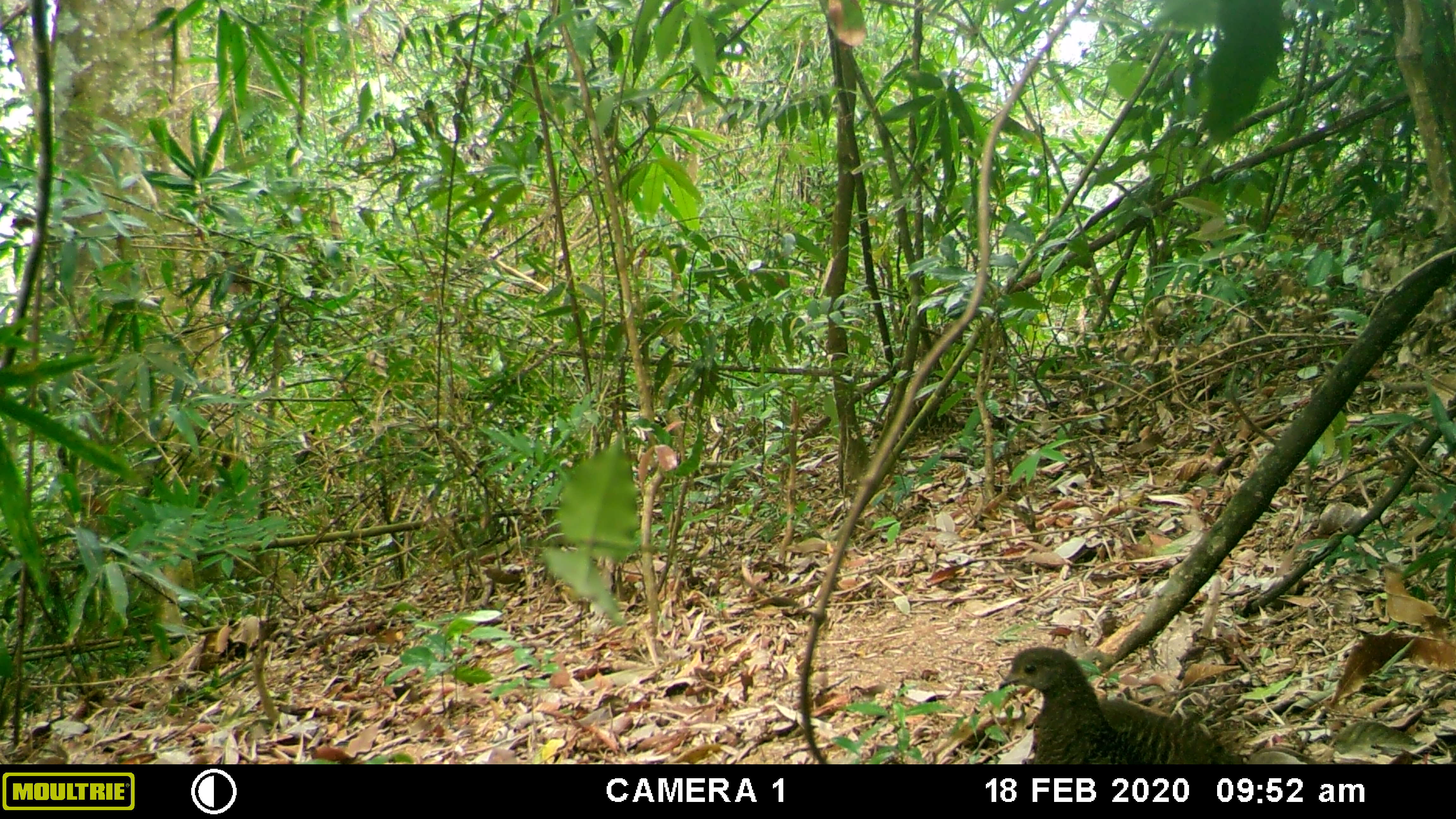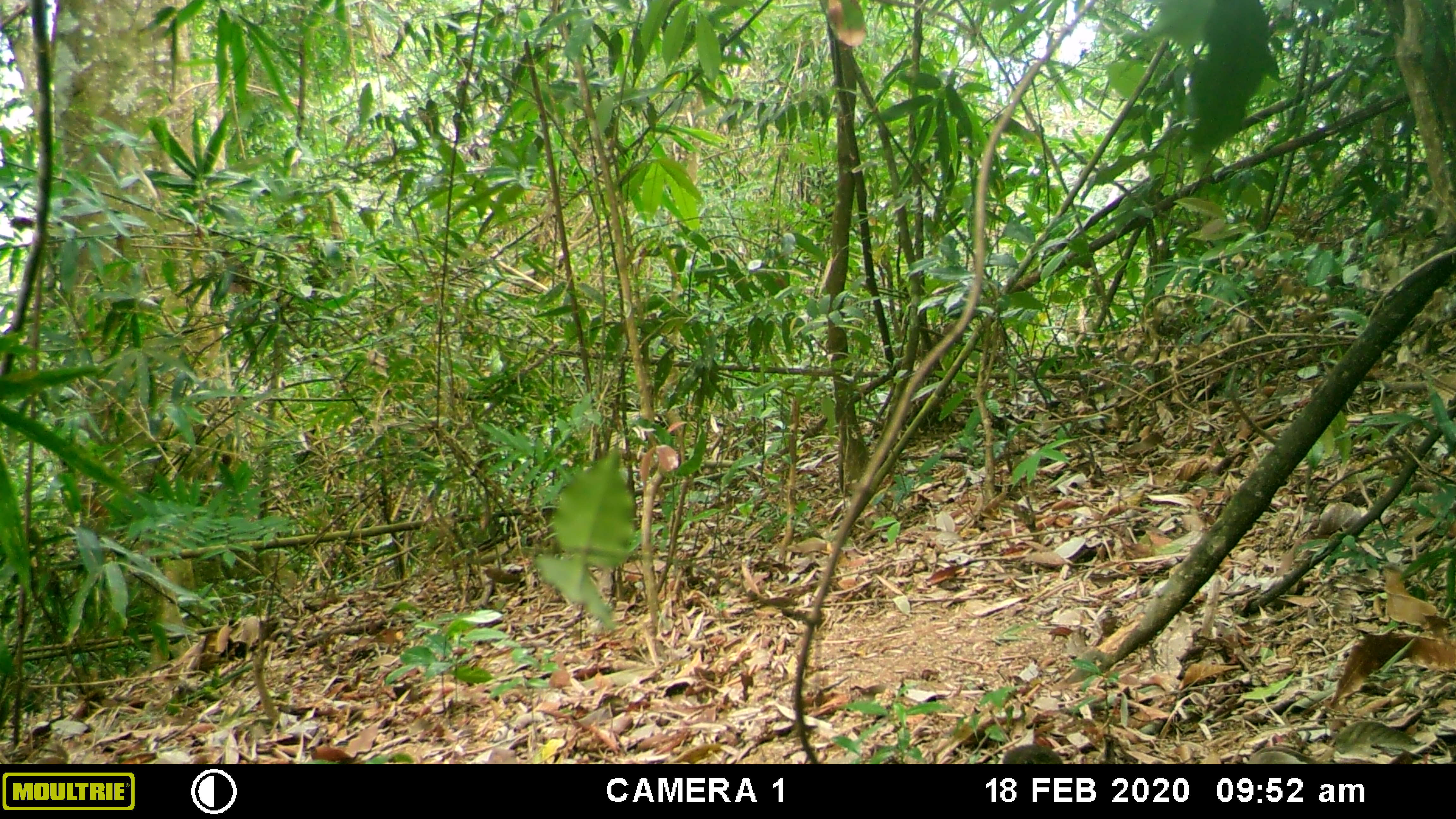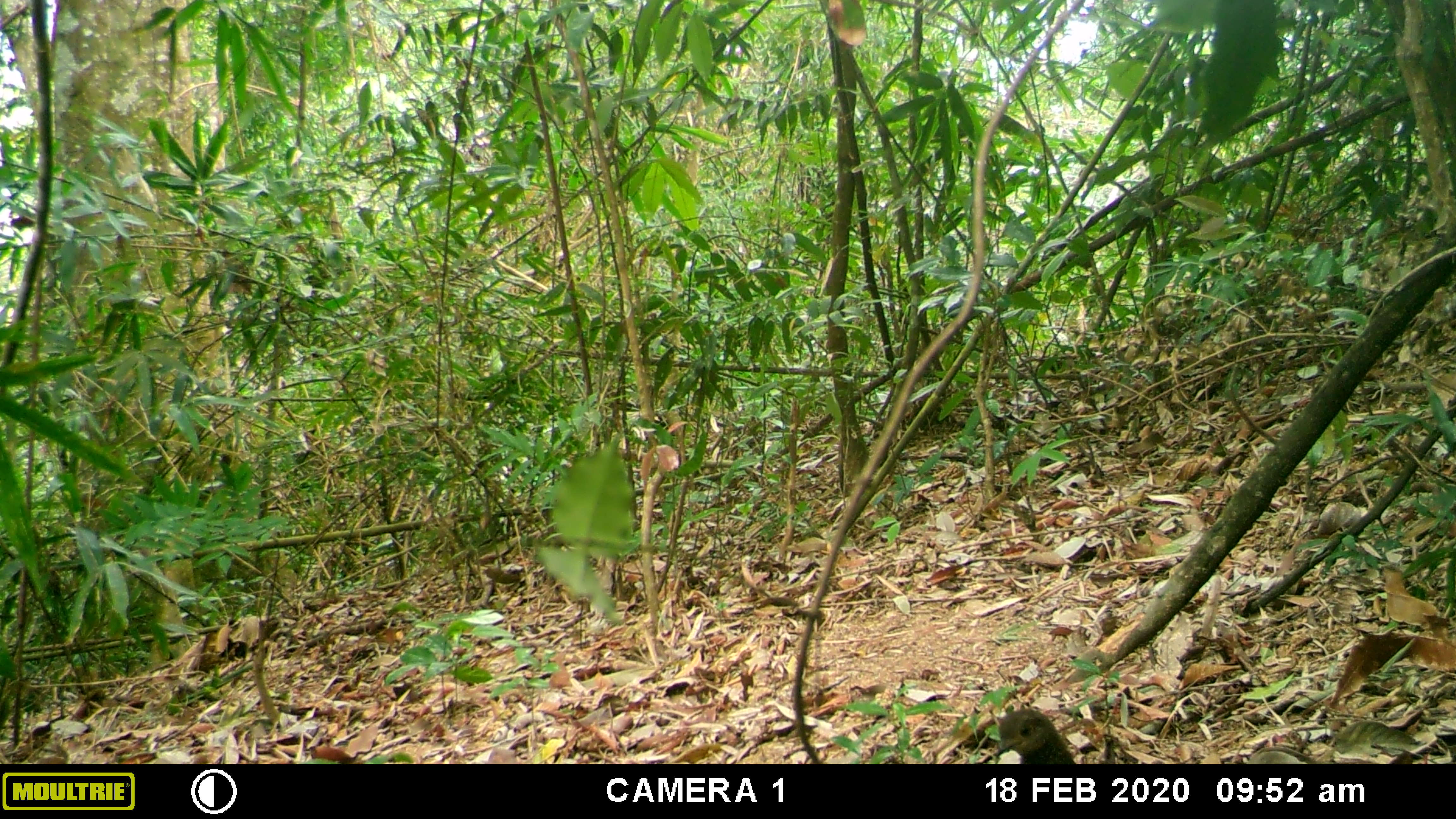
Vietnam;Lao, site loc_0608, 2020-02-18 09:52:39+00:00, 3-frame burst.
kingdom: Animalia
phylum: Chordata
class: Aves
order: Galliformes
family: Phasianidae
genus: Polyplectron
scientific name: Polyplectron bicalcaratum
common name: gray peacock-pheasant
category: grey peacock pheasant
Grey peacock pheasant (gray peacock-pheasant) (Polyplectron bicalcaratum). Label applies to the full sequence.